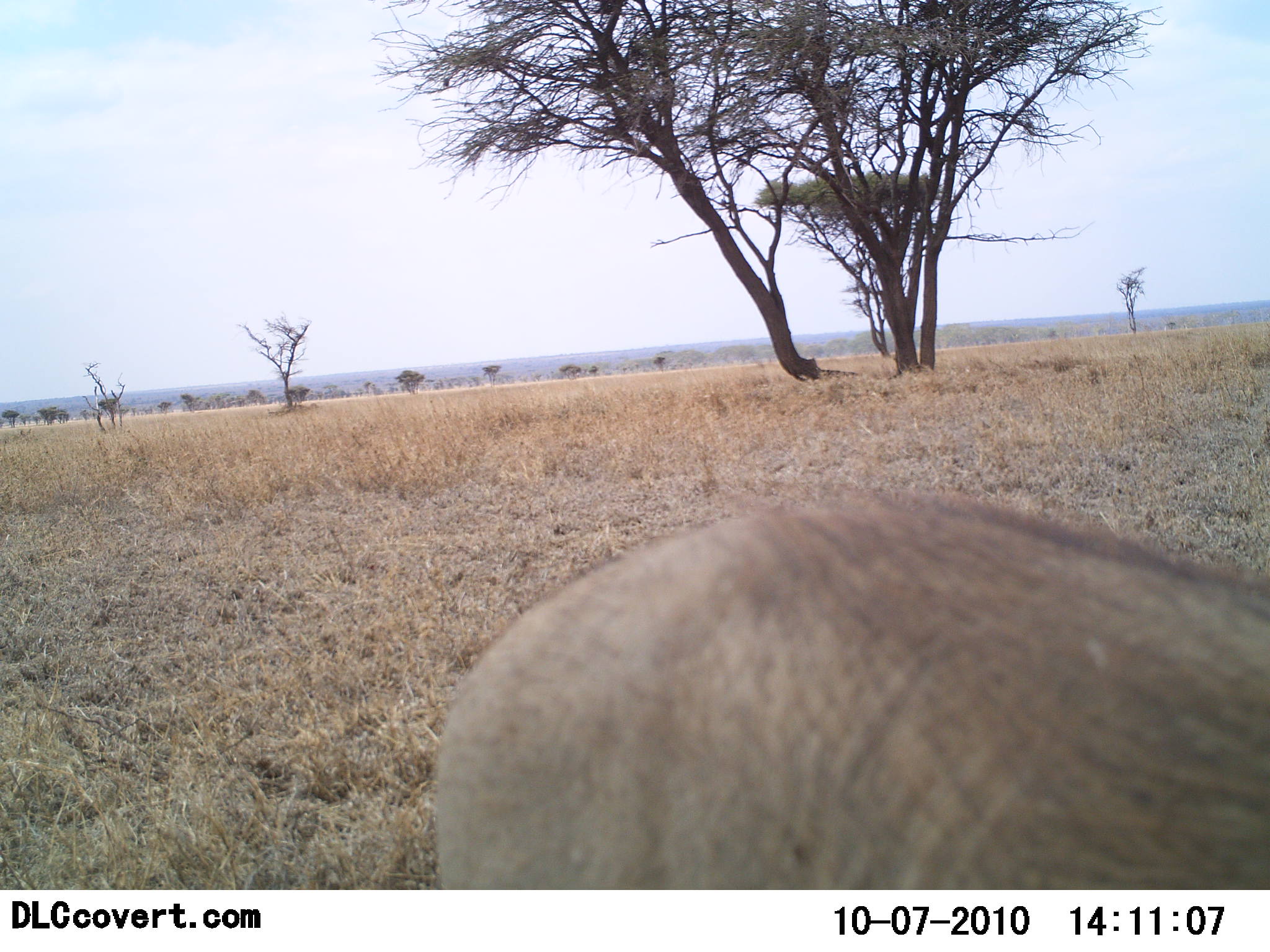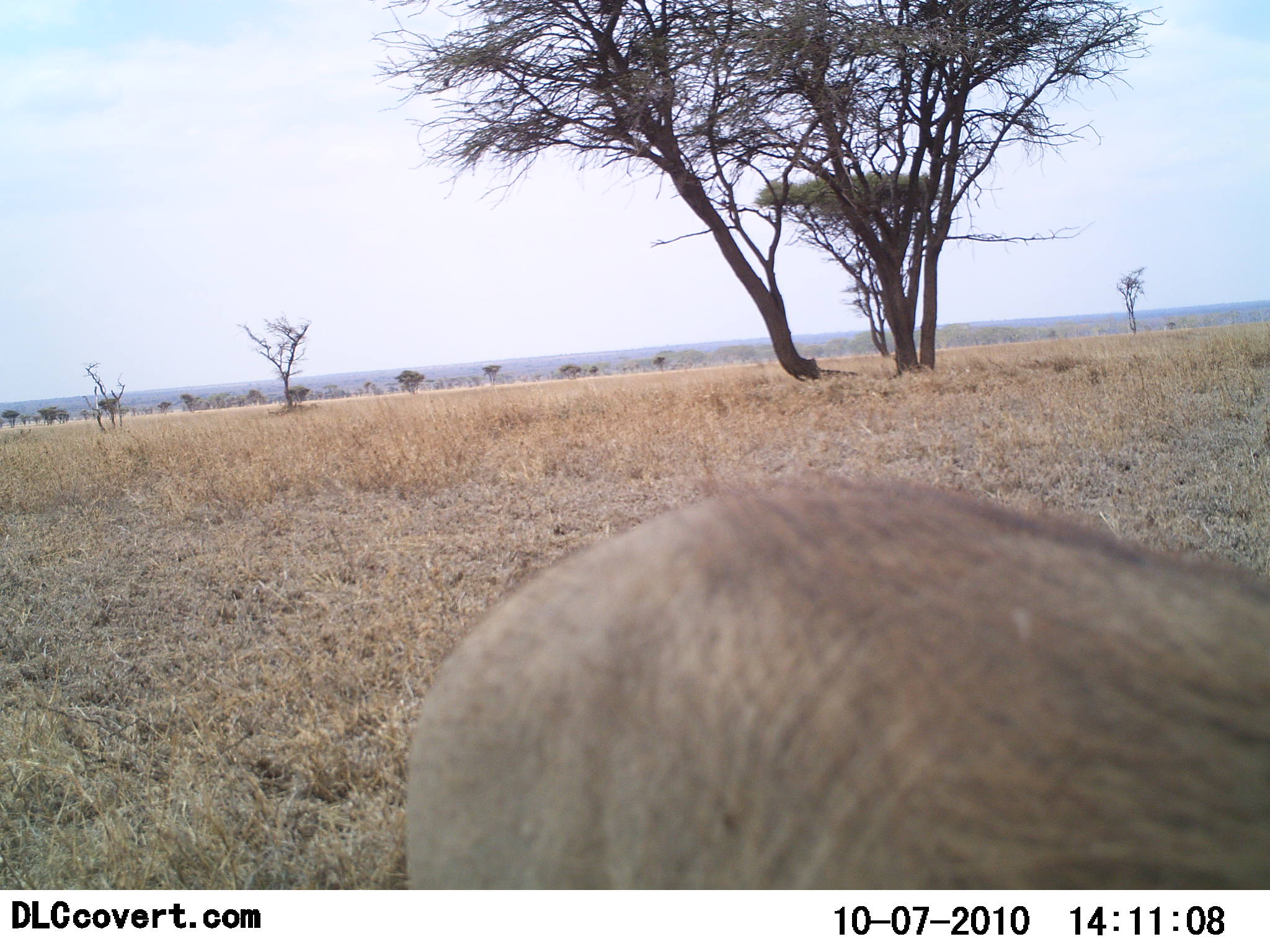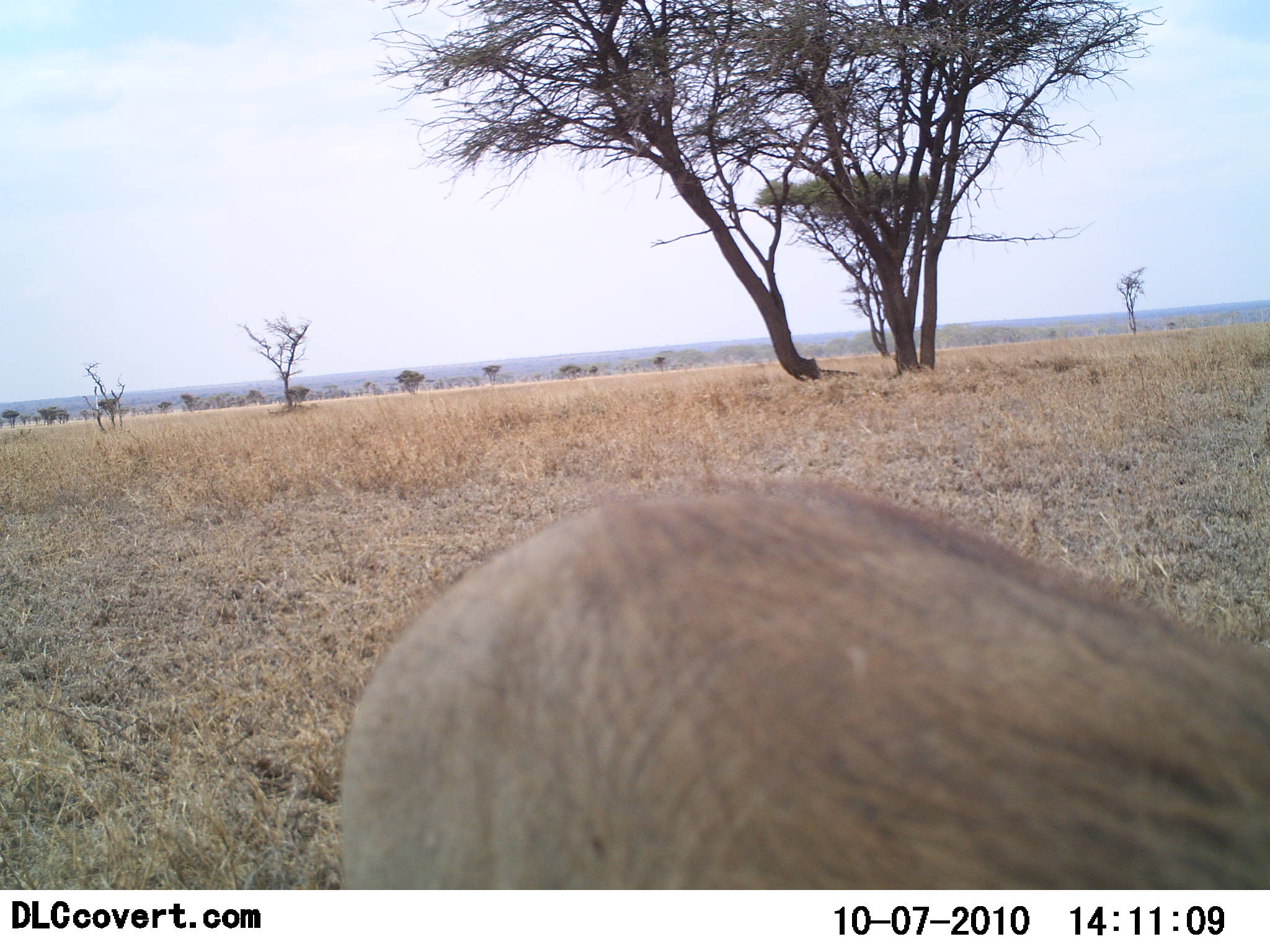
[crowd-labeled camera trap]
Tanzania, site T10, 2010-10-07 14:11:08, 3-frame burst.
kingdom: Animalia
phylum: Chordata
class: Mammalia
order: Artiodactyla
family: Suidae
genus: Phacochoerus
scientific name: Phacochoerus africanus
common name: warthog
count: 1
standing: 54%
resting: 0%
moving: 46%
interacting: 0%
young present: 0%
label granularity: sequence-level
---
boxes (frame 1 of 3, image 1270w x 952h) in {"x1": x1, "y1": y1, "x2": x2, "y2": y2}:
animal: {"x1": 433, "y1": 496, "x2": 1270, "y2": 890}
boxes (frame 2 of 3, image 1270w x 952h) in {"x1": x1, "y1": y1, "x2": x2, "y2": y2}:
animal: {"x1": 402, "y1": 476, "x2": 1270, "y2": 891}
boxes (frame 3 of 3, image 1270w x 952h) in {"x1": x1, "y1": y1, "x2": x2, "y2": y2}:
animal: {"x1": 341, "y1": 478, "x2": 1270, "y2": 891}